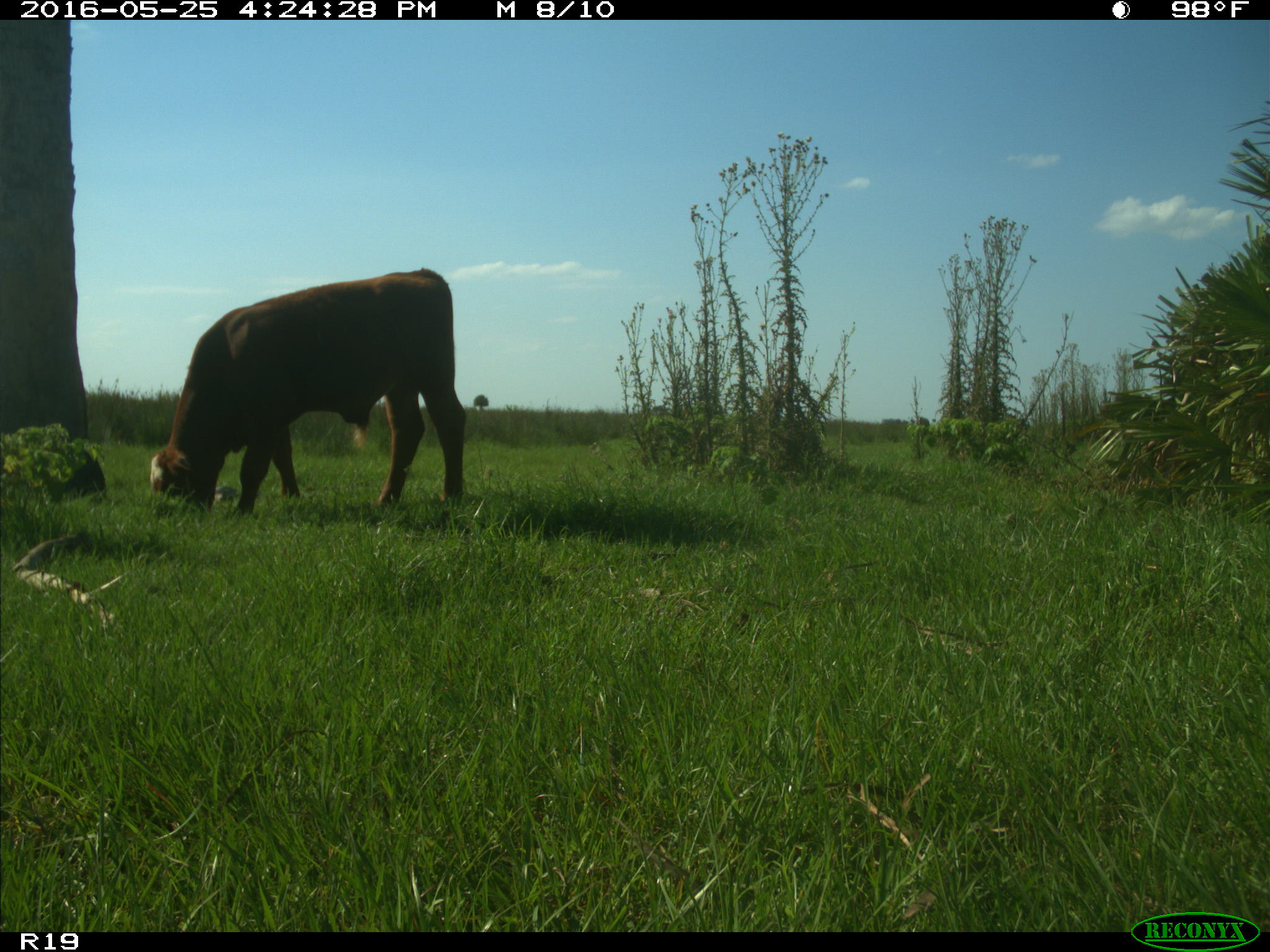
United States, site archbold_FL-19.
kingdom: Animalia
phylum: Chordata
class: Mammalia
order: Artiodactyla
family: Bovidae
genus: Bos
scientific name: Bos taurus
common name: domestic cow